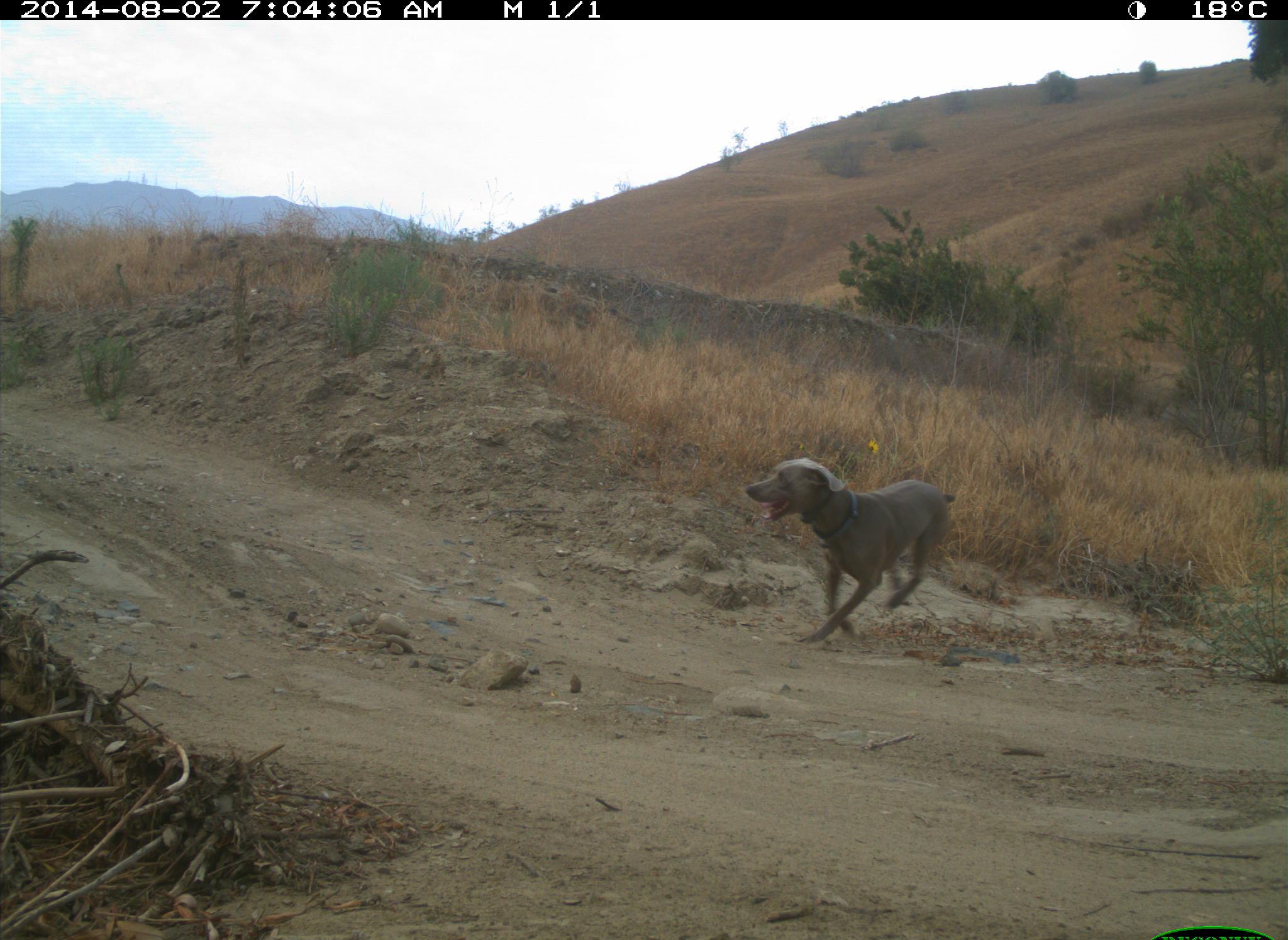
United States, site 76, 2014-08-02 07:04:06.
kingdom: Animalia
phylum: Chordata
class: Mammalia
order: Carnivora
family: Canidae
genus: Canis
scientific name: Canis familiaris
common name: domestic dog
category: dog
Dog (domestic dog) (Canis familiaris).